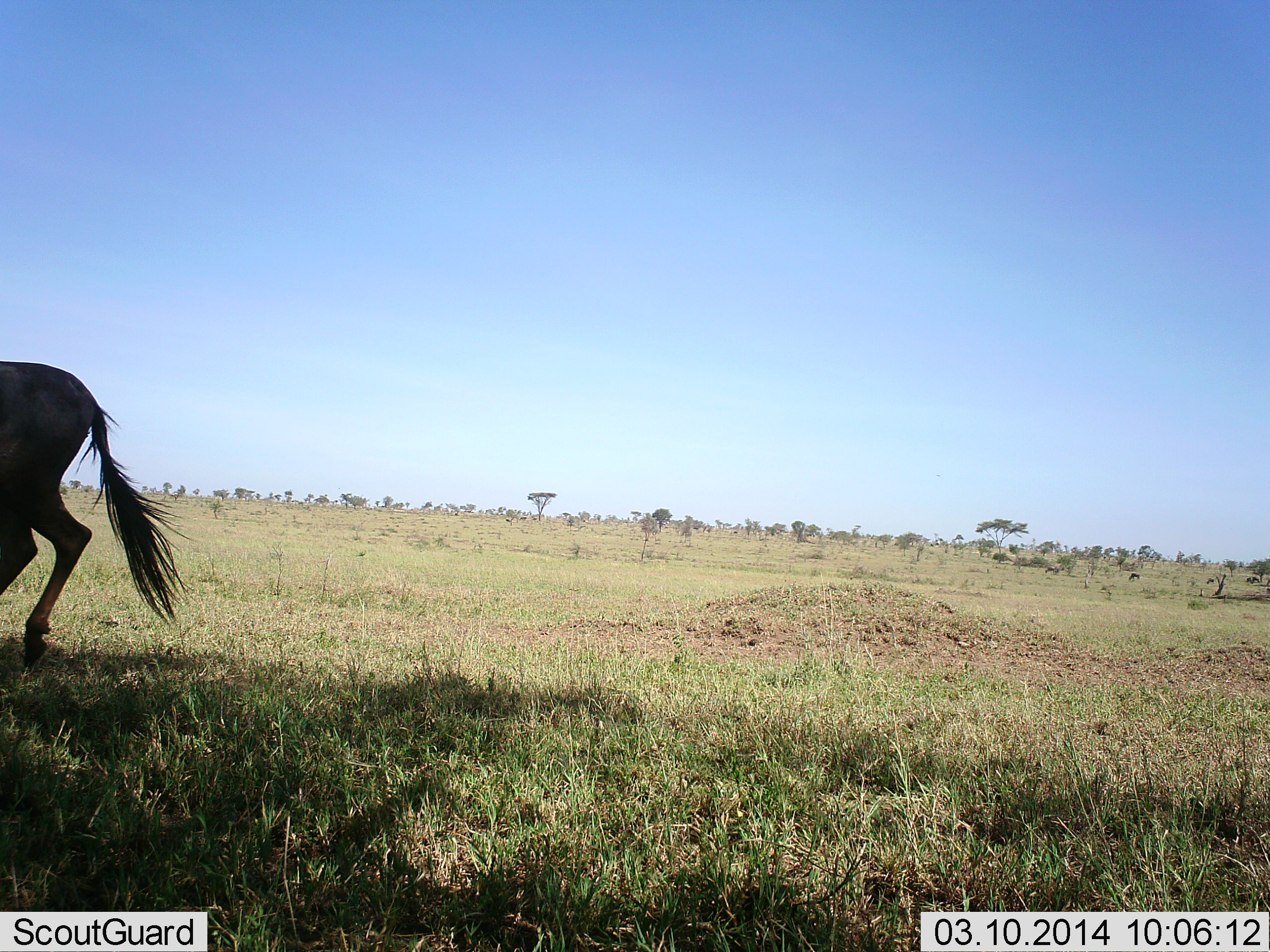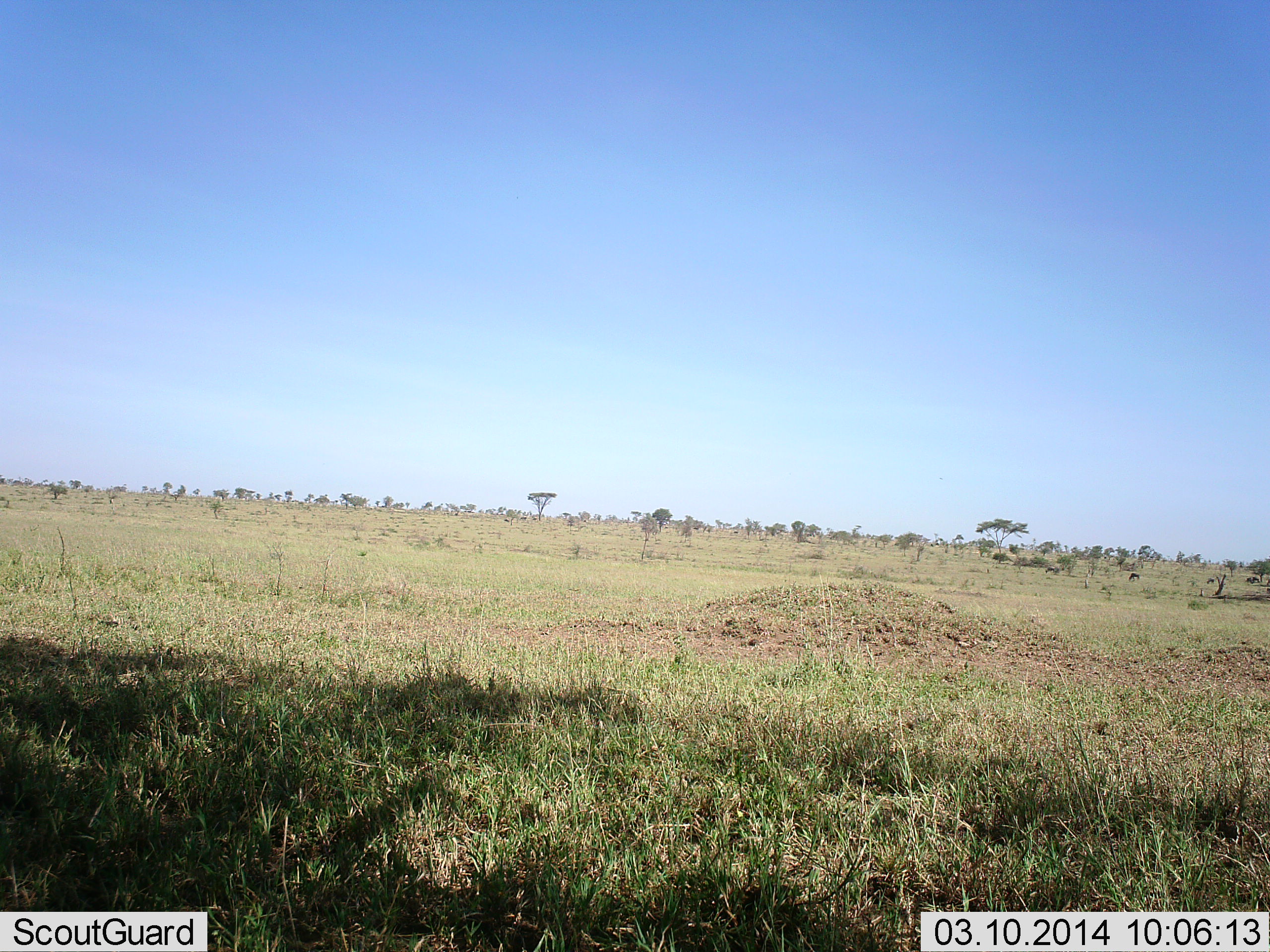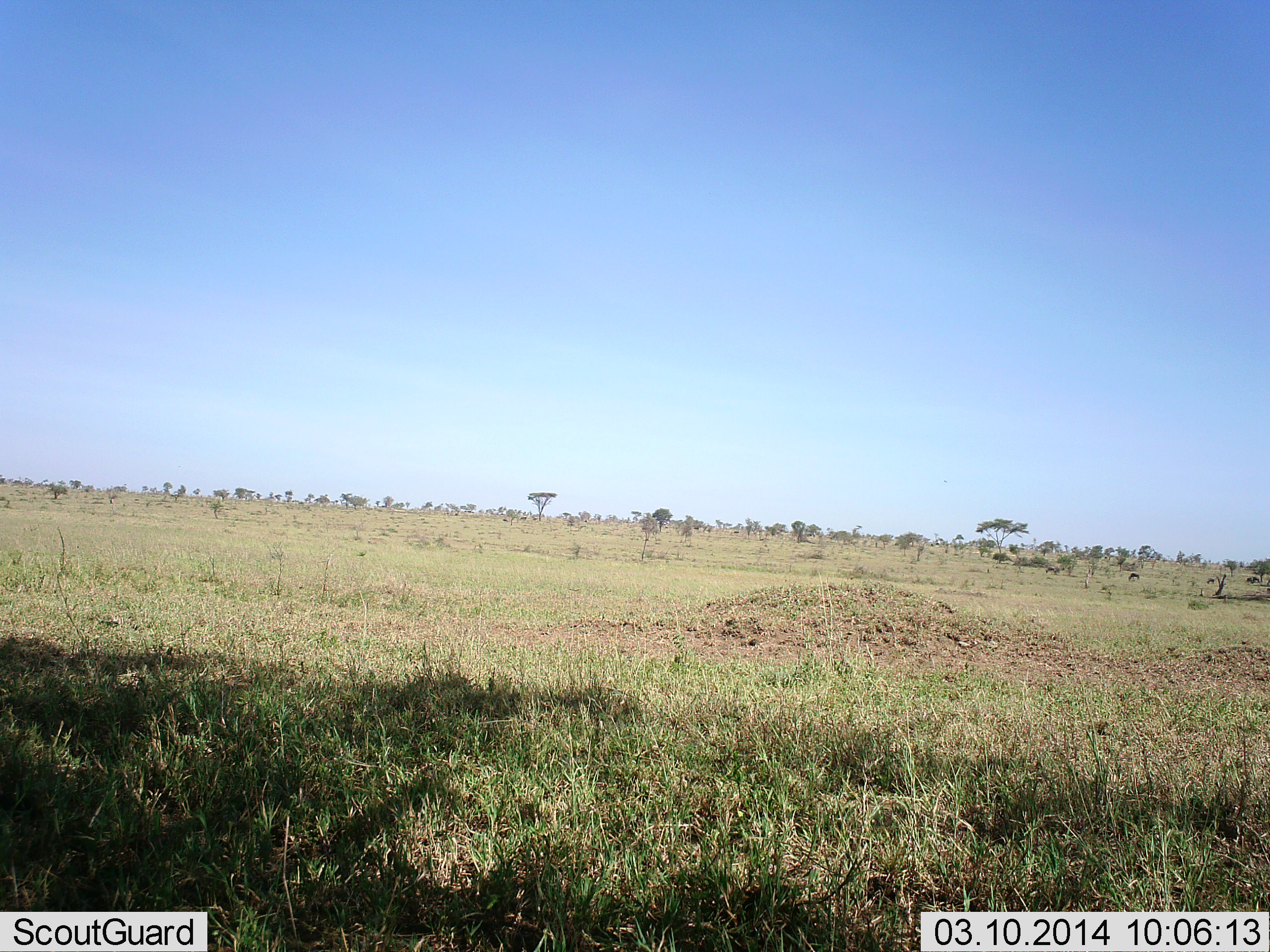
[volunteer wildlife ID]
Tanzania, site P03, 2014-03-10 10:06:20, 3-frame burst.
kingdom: Animalia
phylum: Chordata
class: Mammalia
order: Artiodactyla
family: Bovidae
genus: Connochaetes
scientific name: Connochaetes taurinus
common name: blue wildebeest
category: wildebeest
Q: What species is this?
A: Wildebeest (blue wildebeest) (Connochaetes taurinus).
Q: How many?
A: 1.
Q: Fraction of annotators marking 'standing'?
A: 0%.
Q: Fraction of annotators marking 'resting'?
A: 0%.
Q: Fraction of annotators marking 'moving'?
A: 100%.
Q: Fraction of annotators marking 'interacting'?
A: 0%.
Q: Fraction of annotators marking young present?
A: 0%.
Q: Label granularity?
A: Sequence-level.